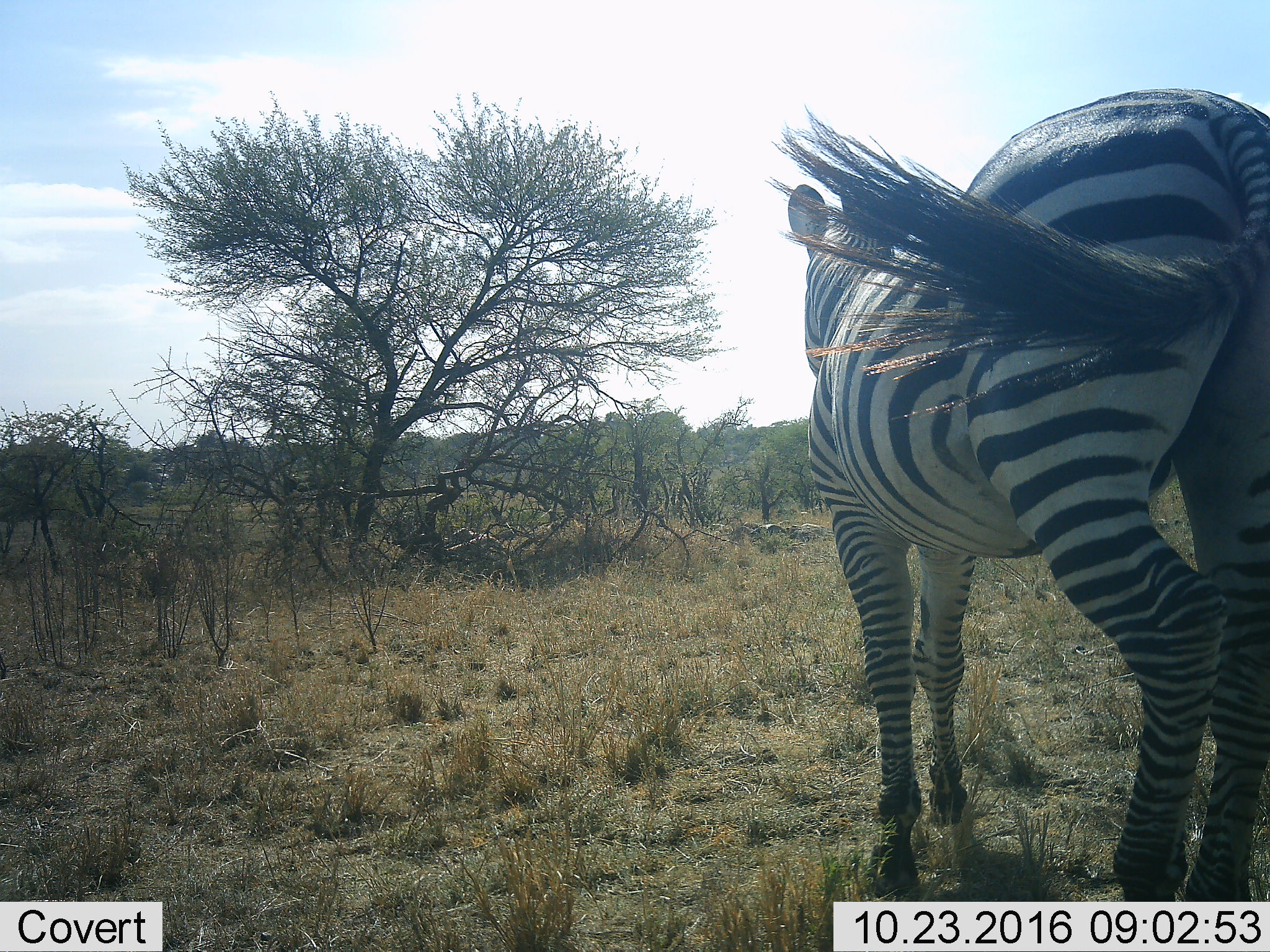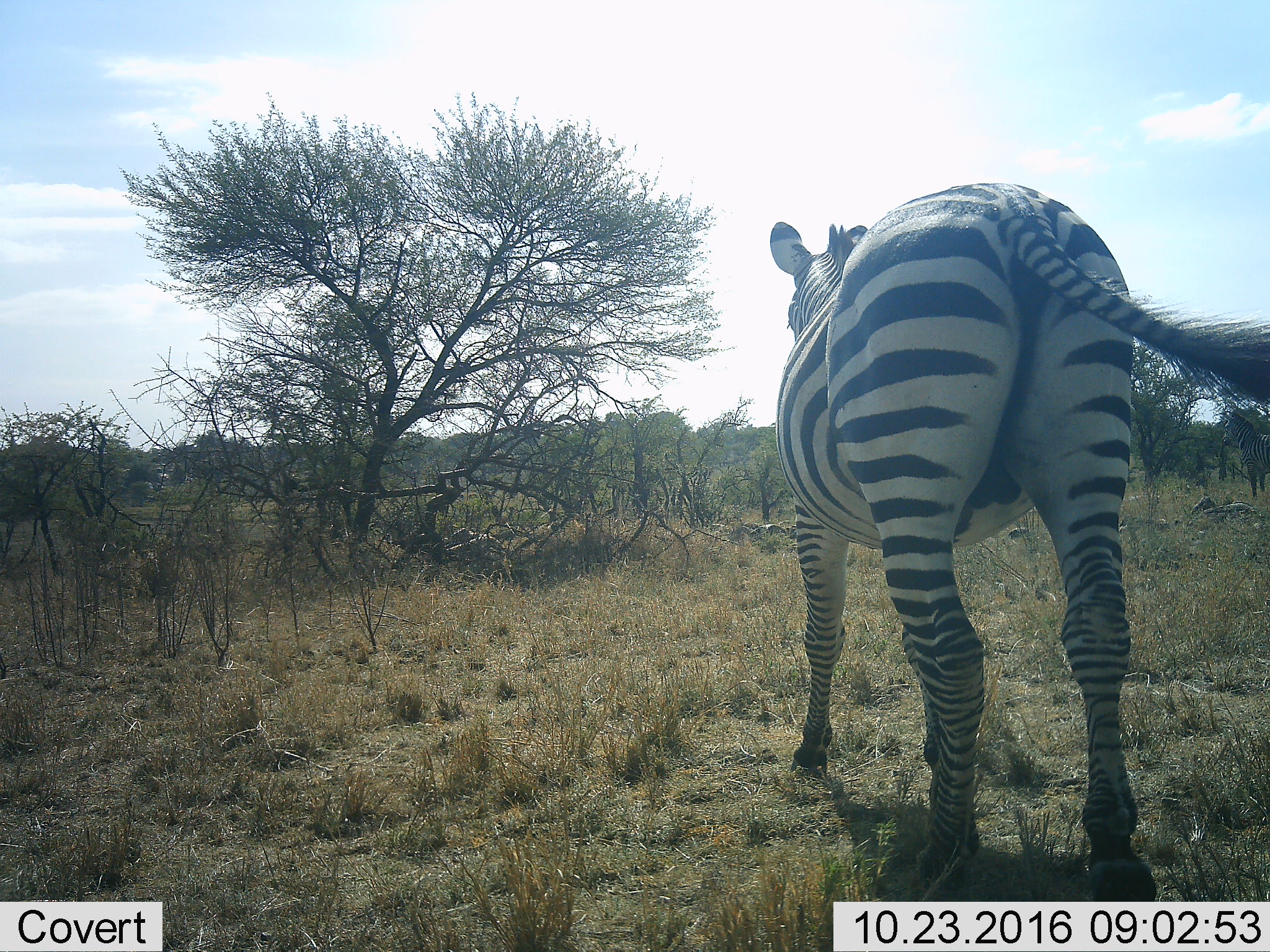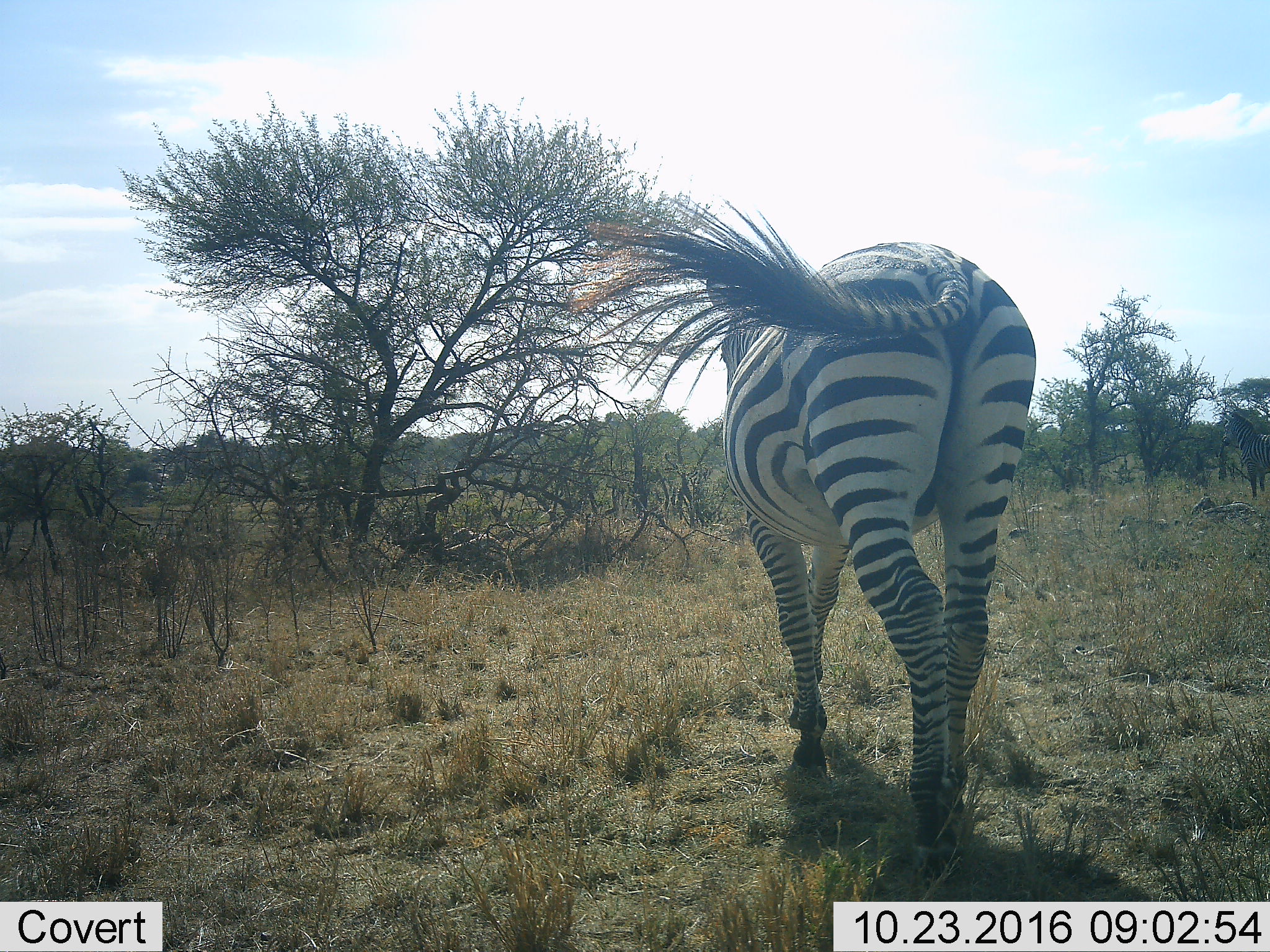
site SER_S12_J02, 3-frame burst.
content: unidentified animal